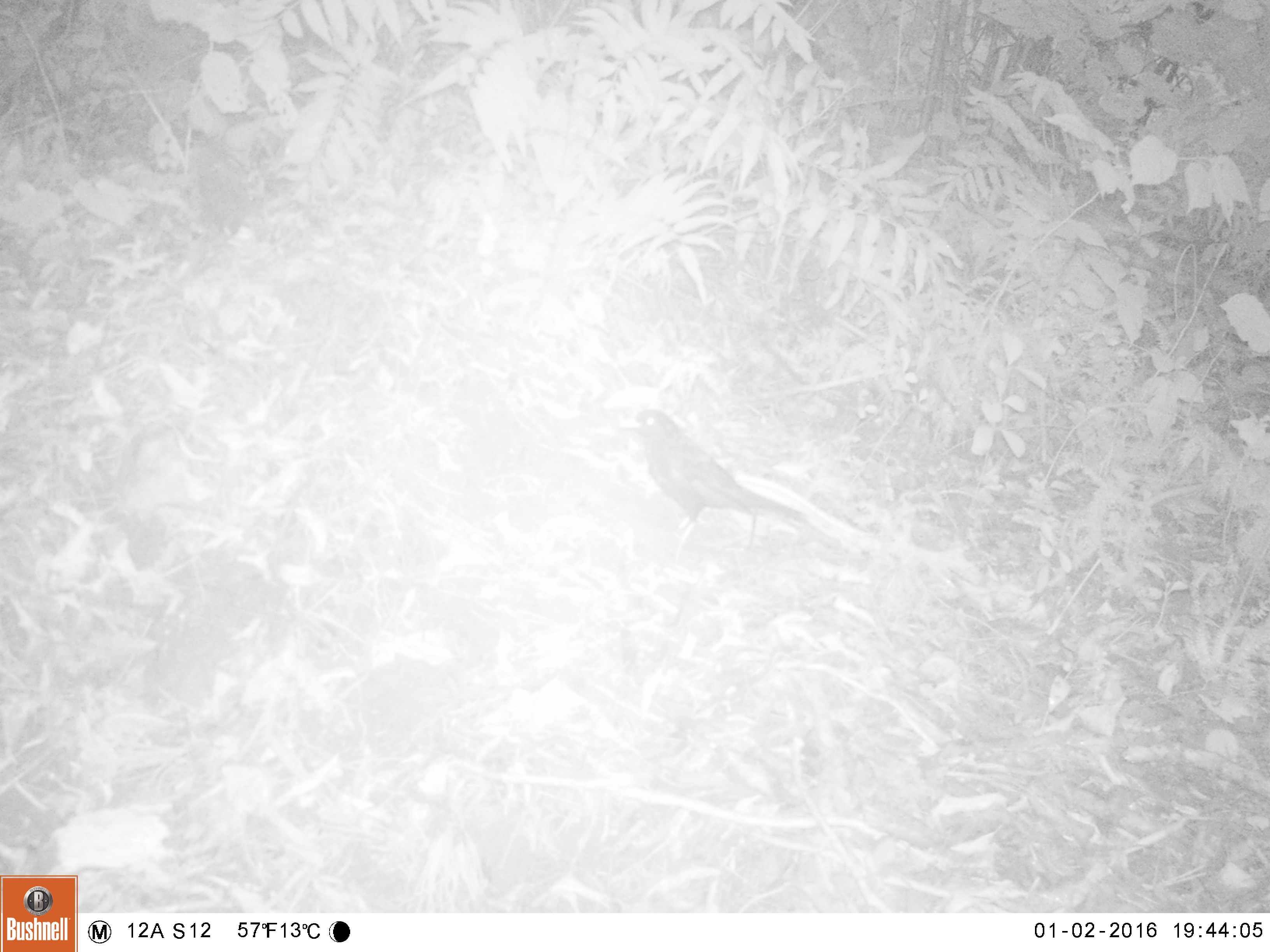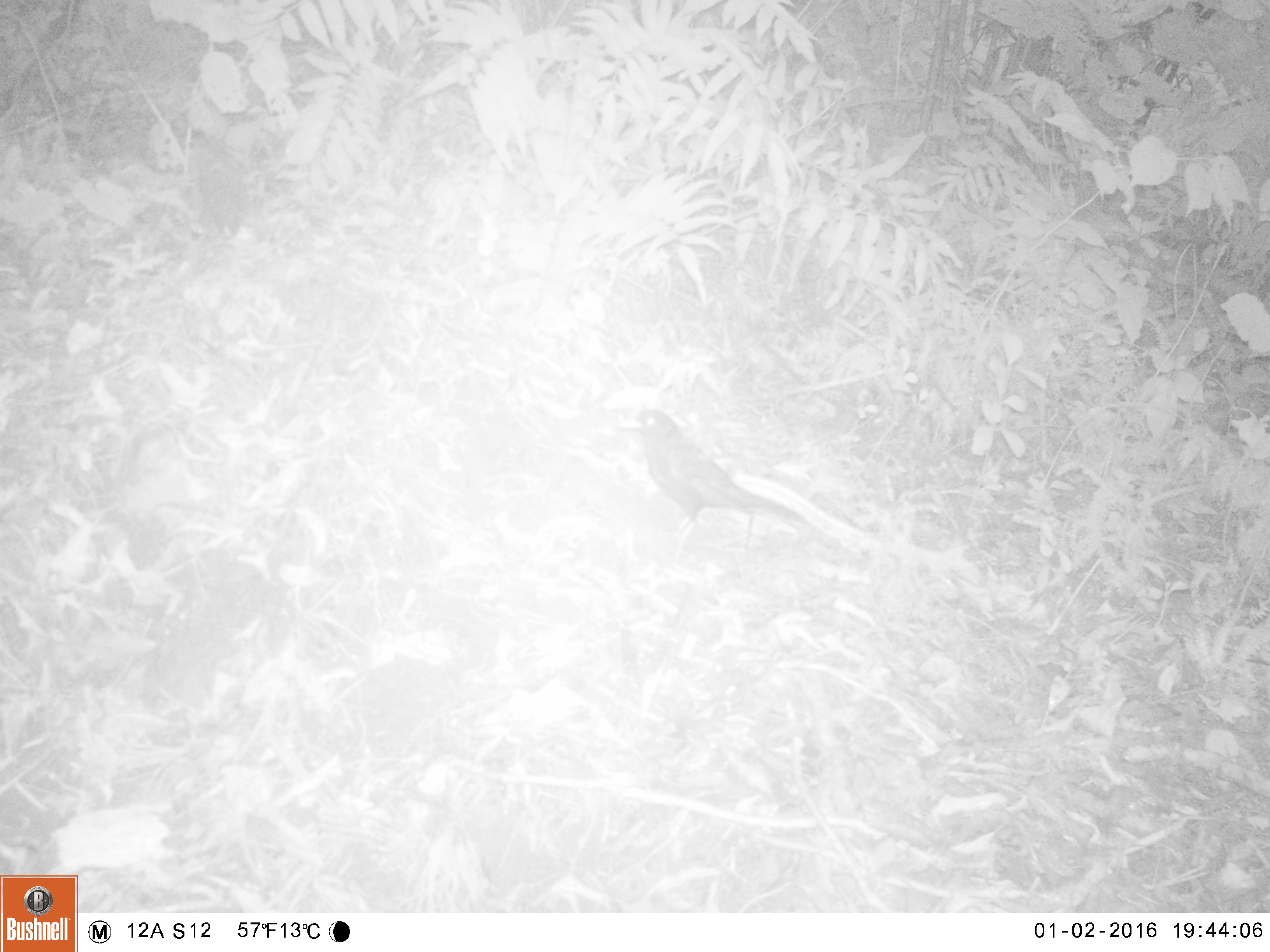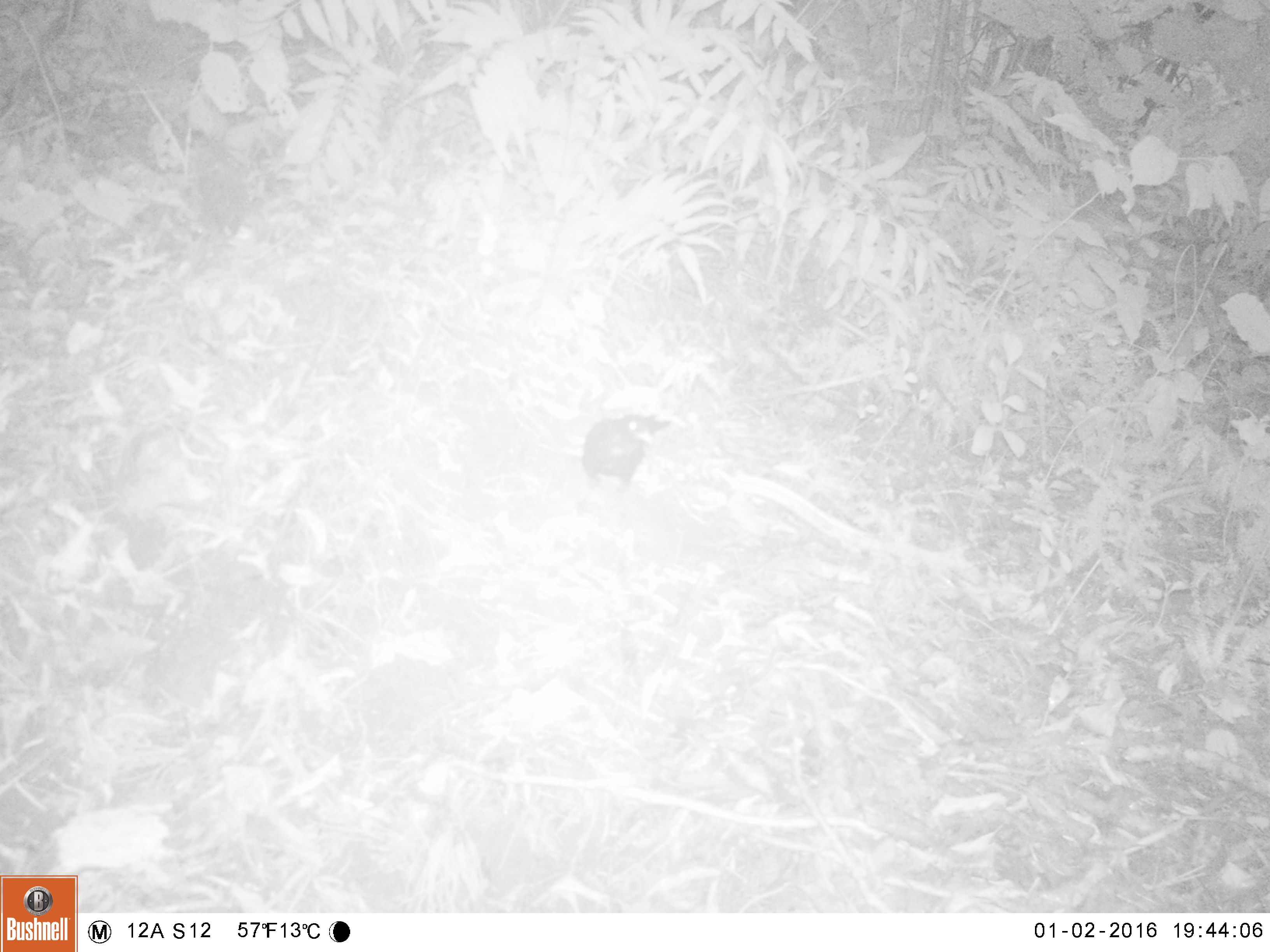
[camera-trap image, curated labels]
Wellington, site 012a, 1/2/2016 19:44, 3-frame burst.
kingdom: Animalia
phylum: Chordata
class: Aves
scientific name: Aves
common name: bird